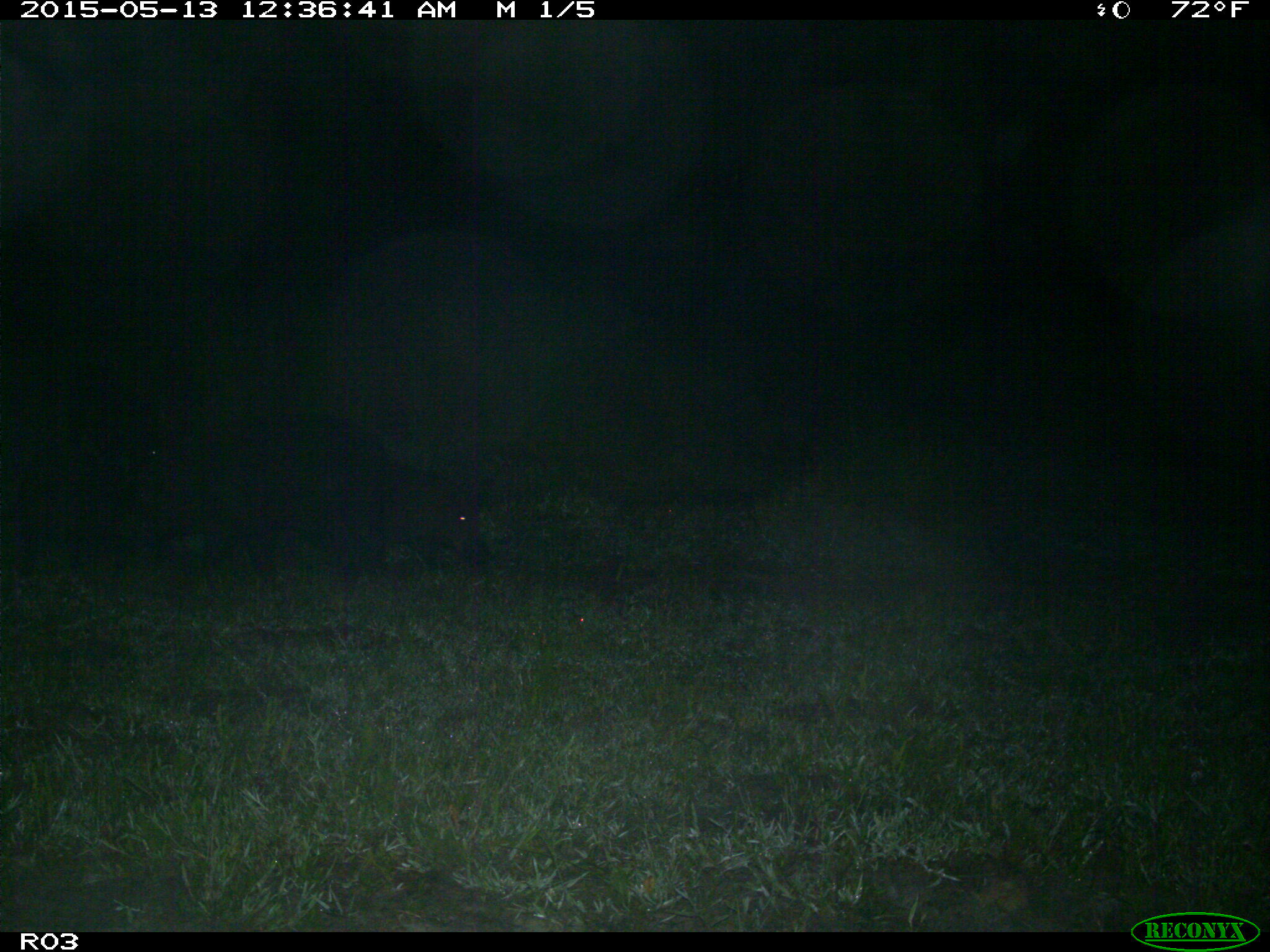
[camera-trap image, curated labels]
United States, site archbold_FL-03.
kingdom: Animalia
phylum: Chordata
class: Mammalia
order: Artiodactyla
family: Suidae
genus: Sus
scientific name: Sus scrofa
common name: wild boar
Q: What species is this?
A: Sus scrofa (wild boar).